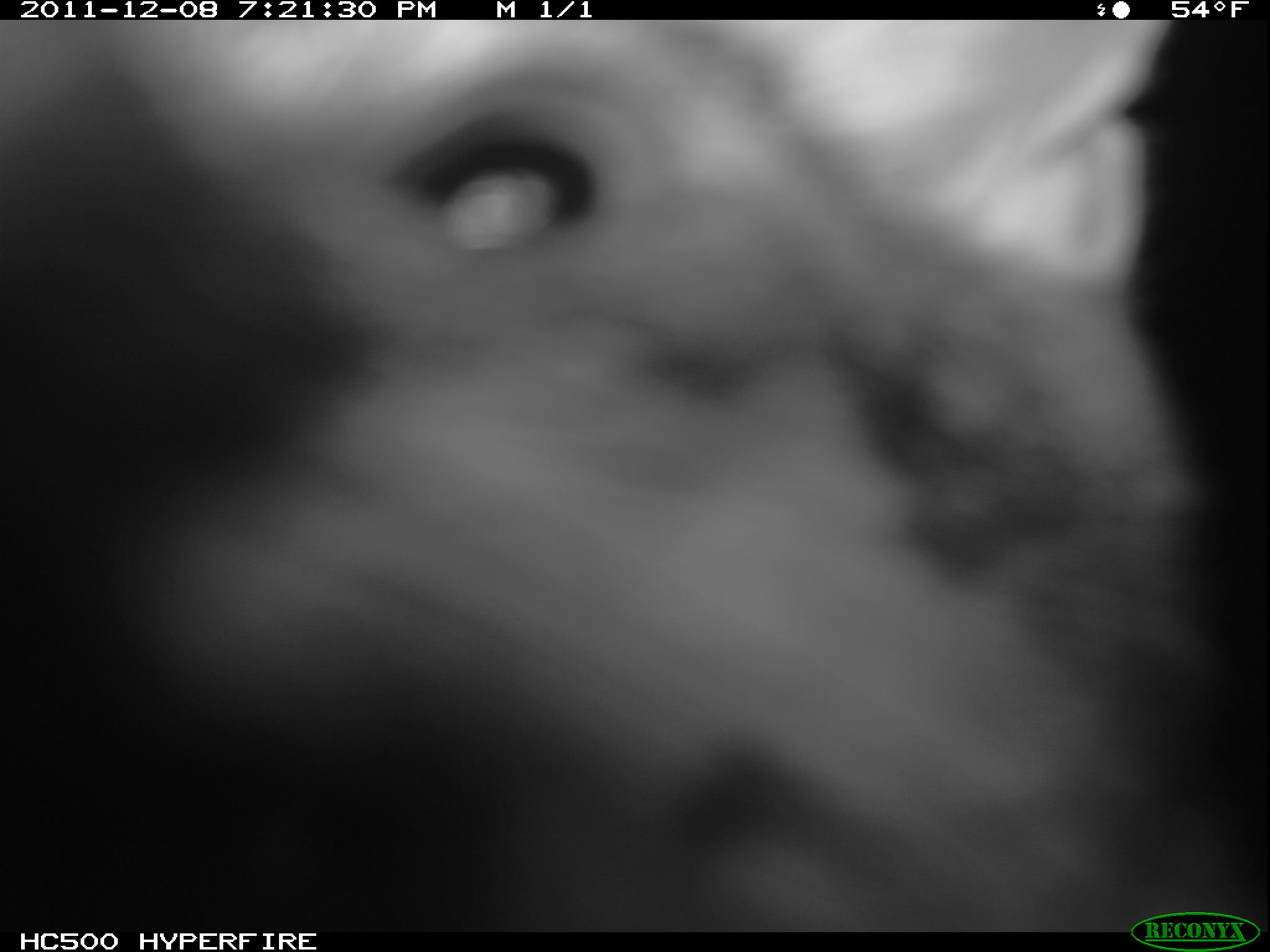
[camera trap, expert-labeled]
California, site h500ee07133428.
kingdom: Animalia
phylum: Chordata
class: Mammalia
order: Carnivora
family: Canidae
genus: Urocyon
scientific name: Urocyon littoralis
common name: island fox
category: fox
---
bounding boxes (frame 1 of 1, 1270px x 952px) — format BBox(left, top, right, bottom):
fox: BBox(105, 17, 1245, 932)